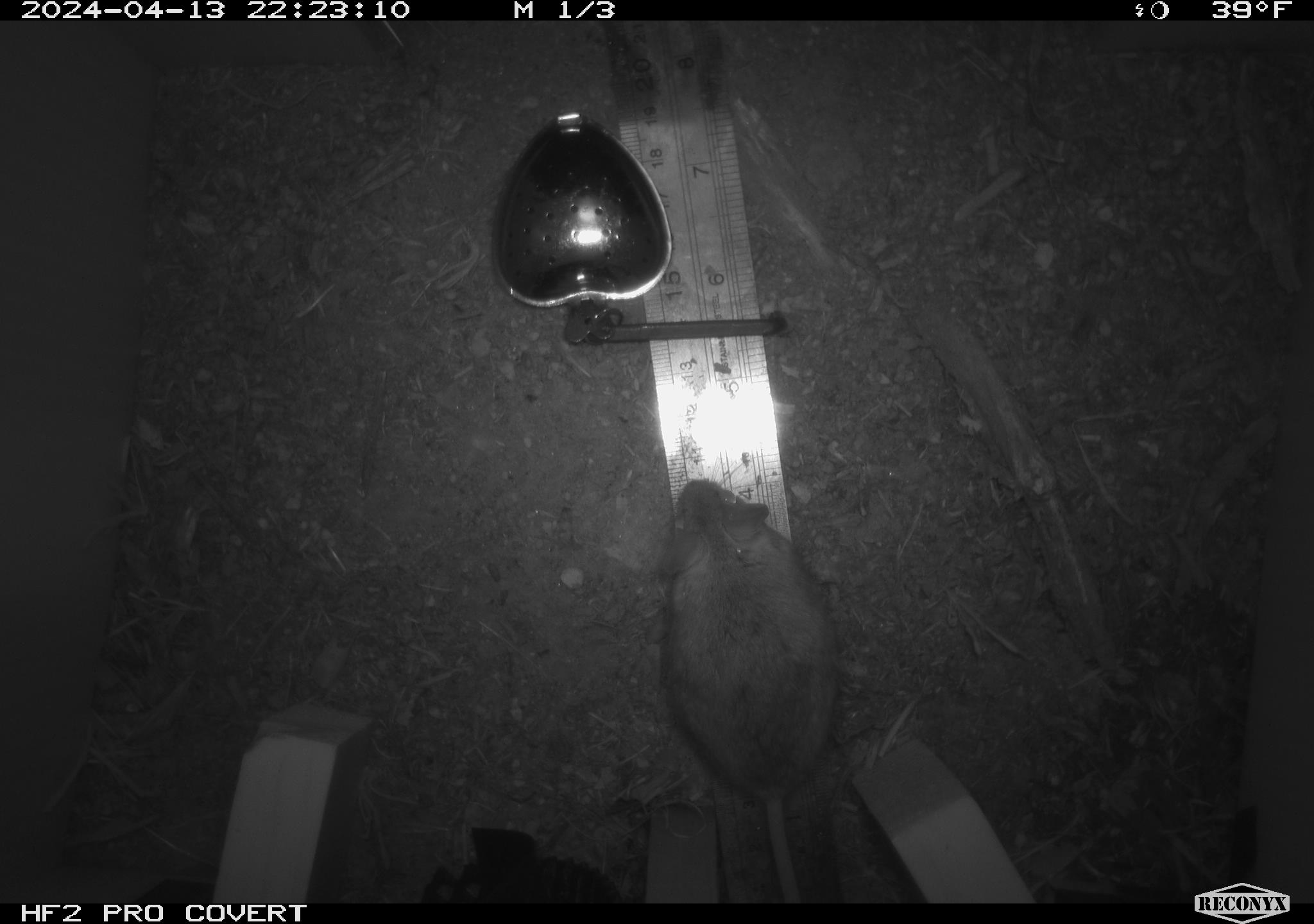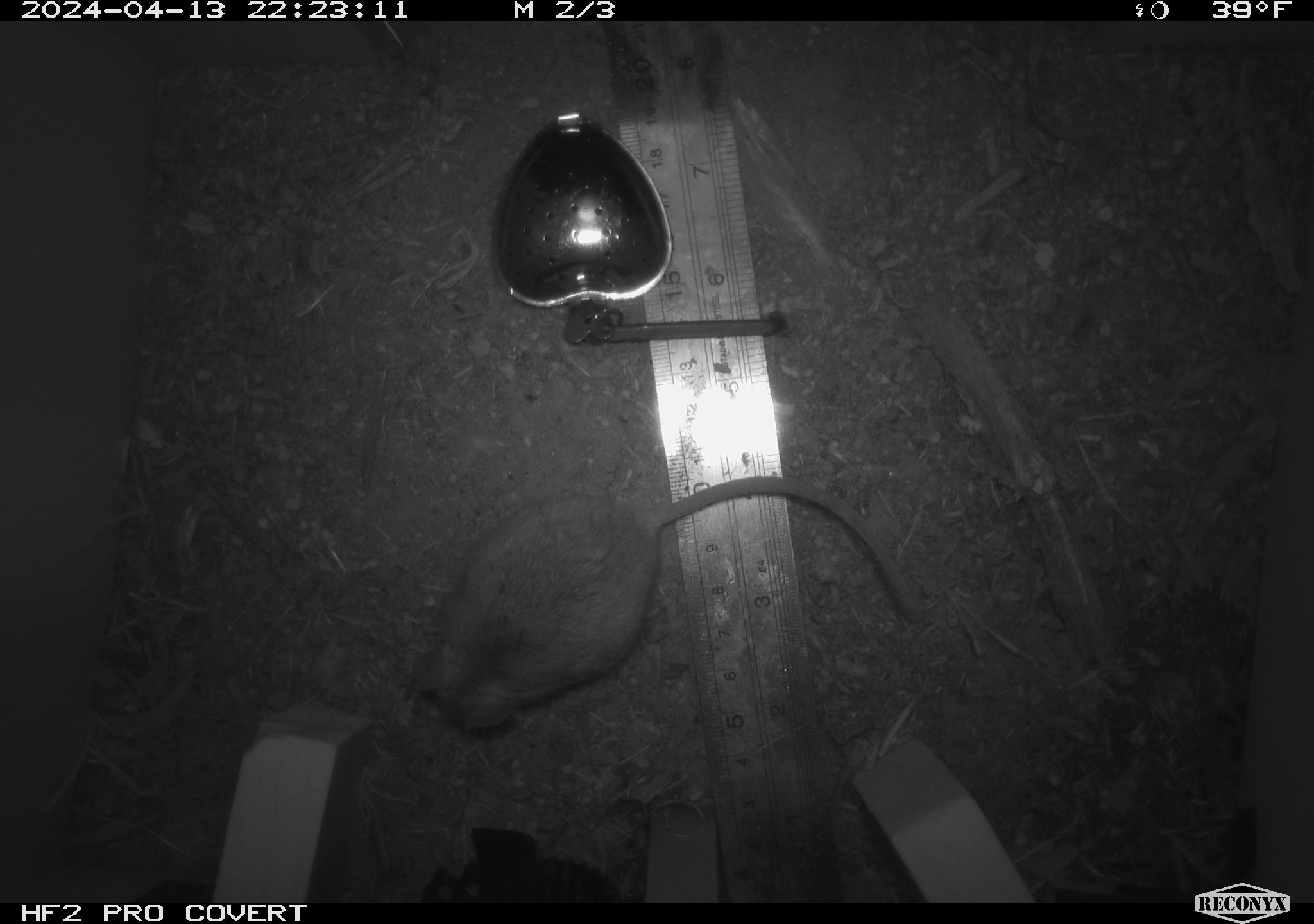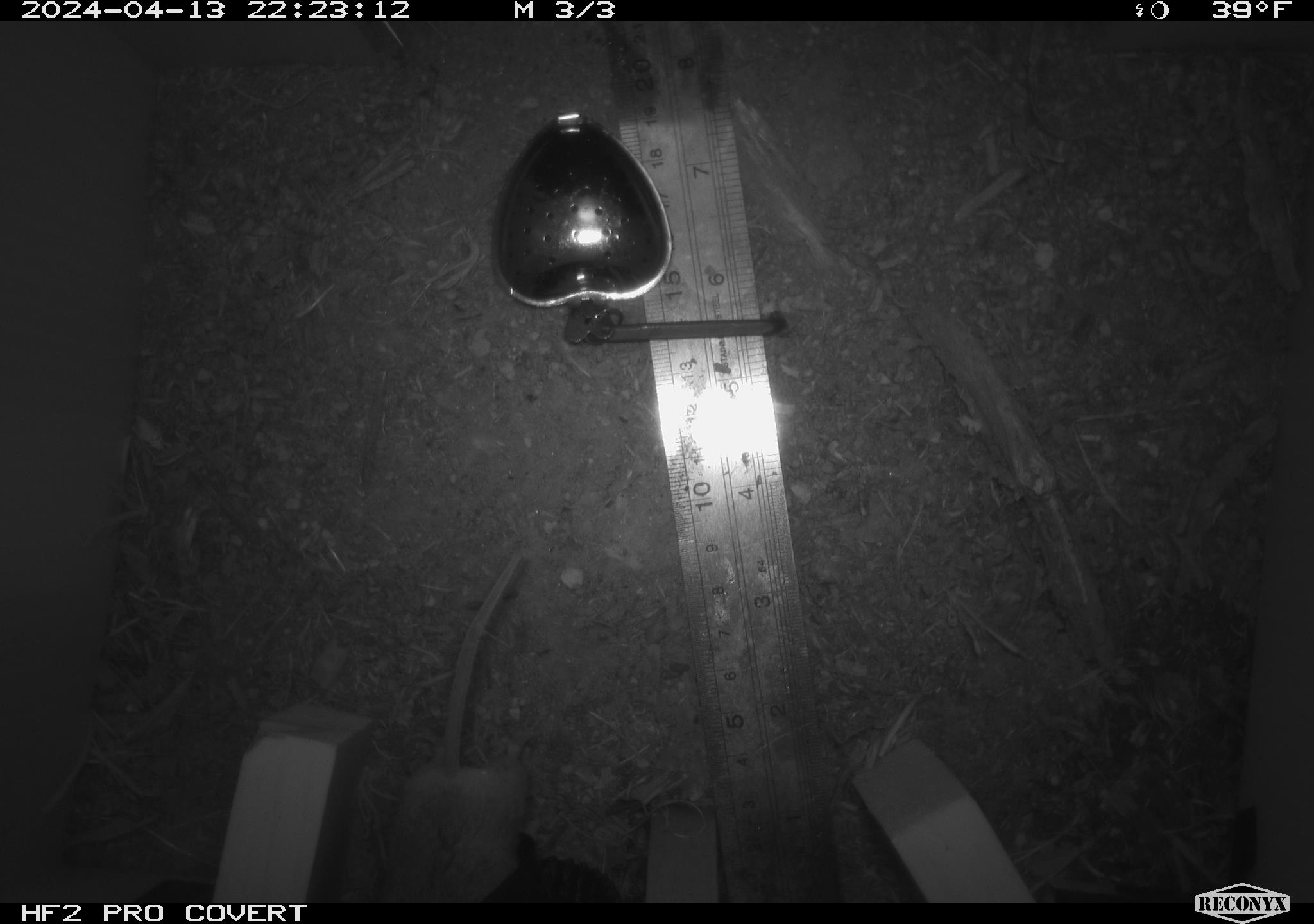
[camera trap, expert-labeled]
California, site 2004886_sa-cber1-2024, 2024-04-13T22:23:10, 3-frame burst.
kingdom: Animalia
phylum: Chordata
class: Mammalia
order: Rodentia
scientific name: Rodentia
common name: mouse species